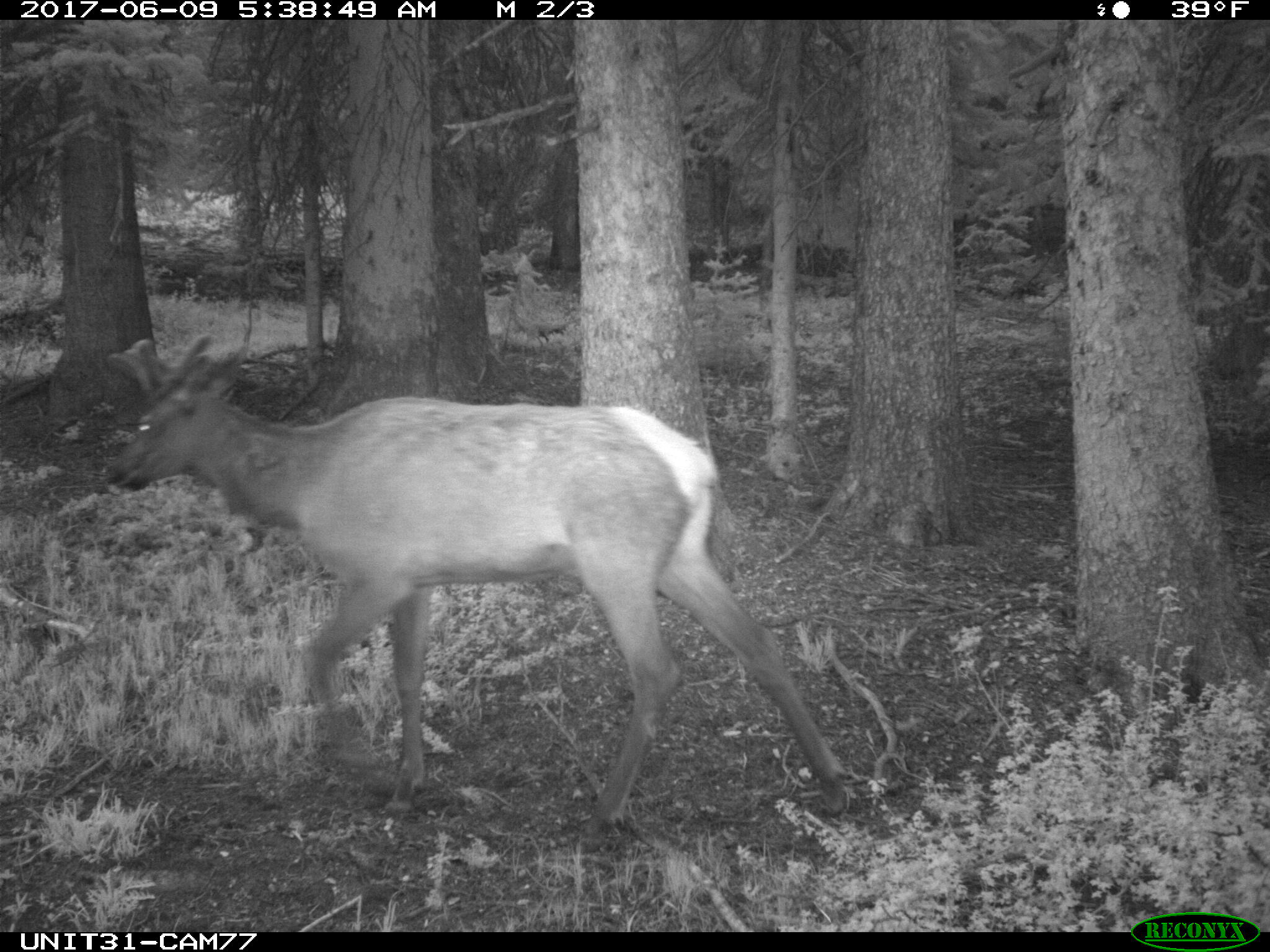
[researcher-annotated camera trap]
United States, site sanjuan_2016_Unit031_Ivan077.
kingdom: Animalia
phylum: Chordata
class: Mammalia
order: Artiodactyla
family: Cervidae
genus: Cervus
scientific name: Cervus elaphus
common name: red deer